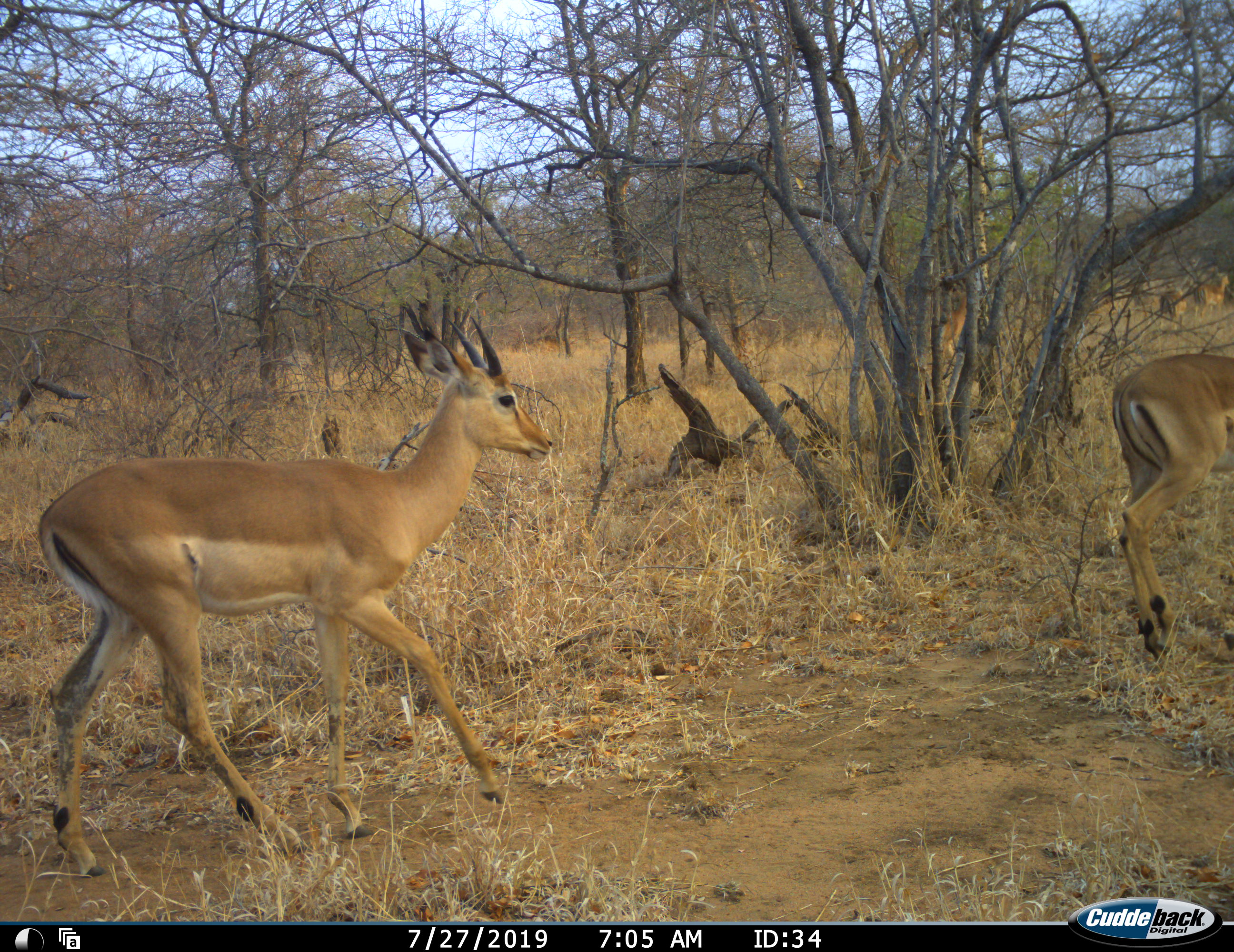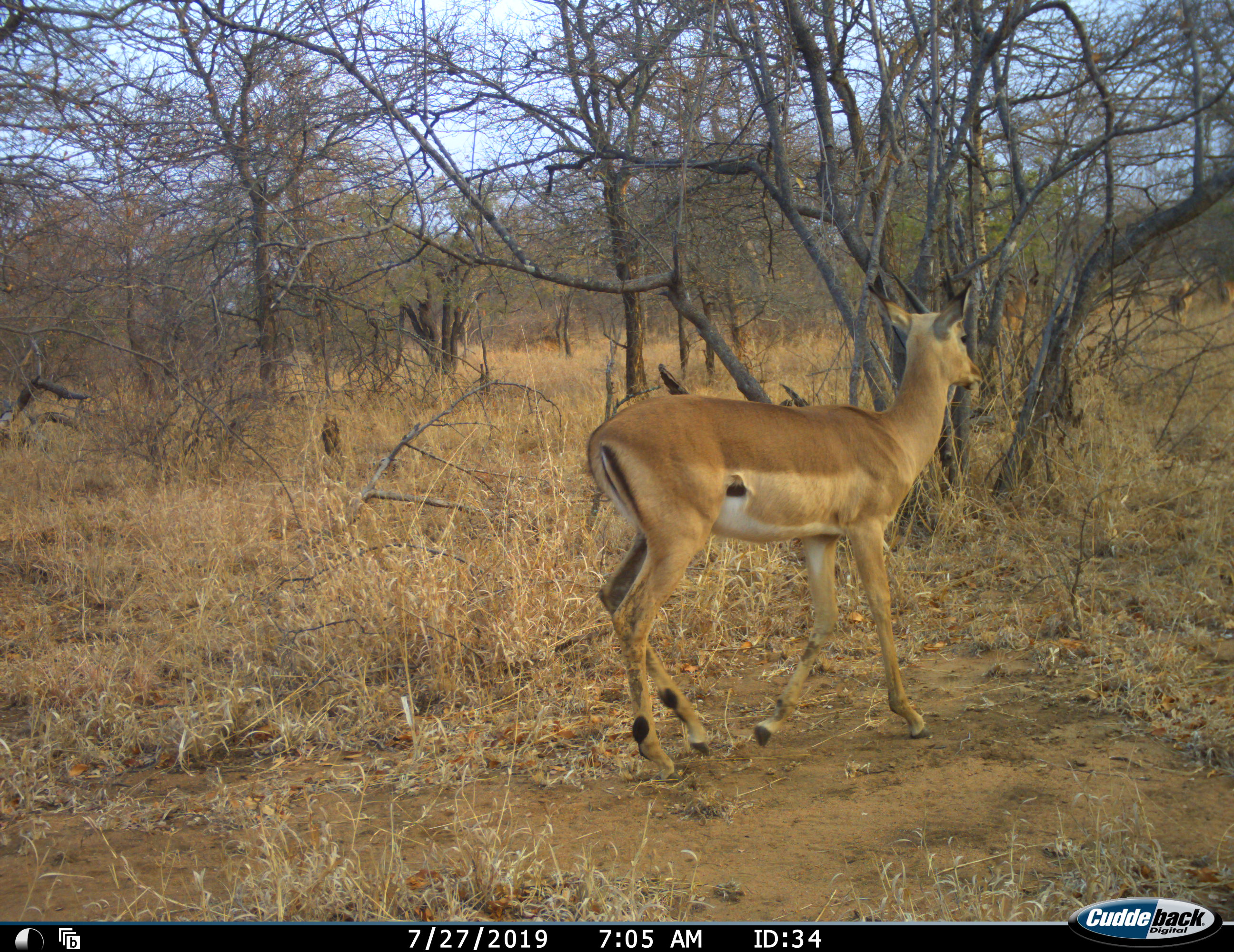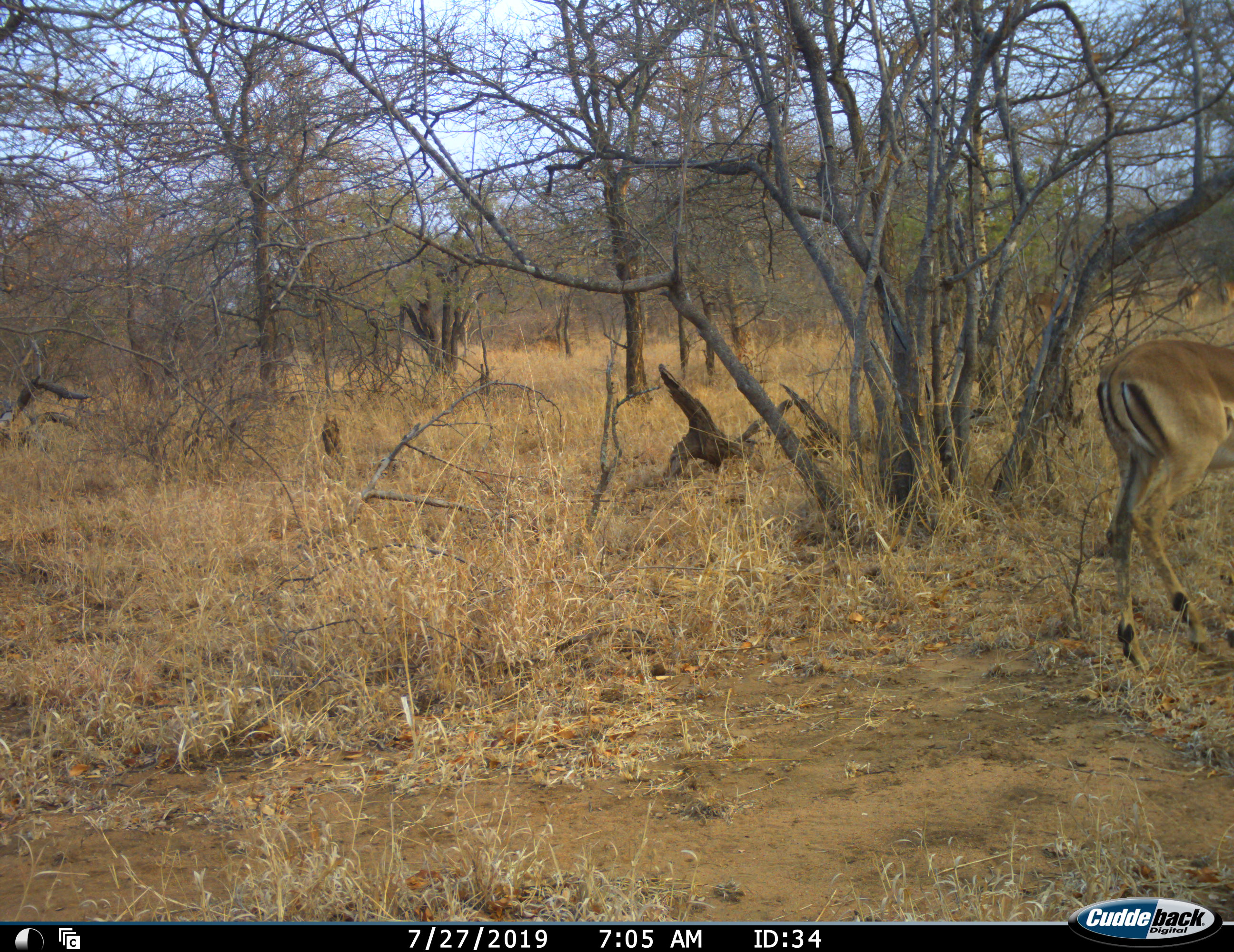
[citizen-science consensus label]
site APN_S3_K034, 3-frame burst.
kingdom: Animalia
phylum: Chordata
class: Mammalia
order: Artiodactyla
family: Bovidae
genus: Aepyceros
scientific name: Aepyceros melampus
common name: impala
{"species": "impala (Aepyceros melampus)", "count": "2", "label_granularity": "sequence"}